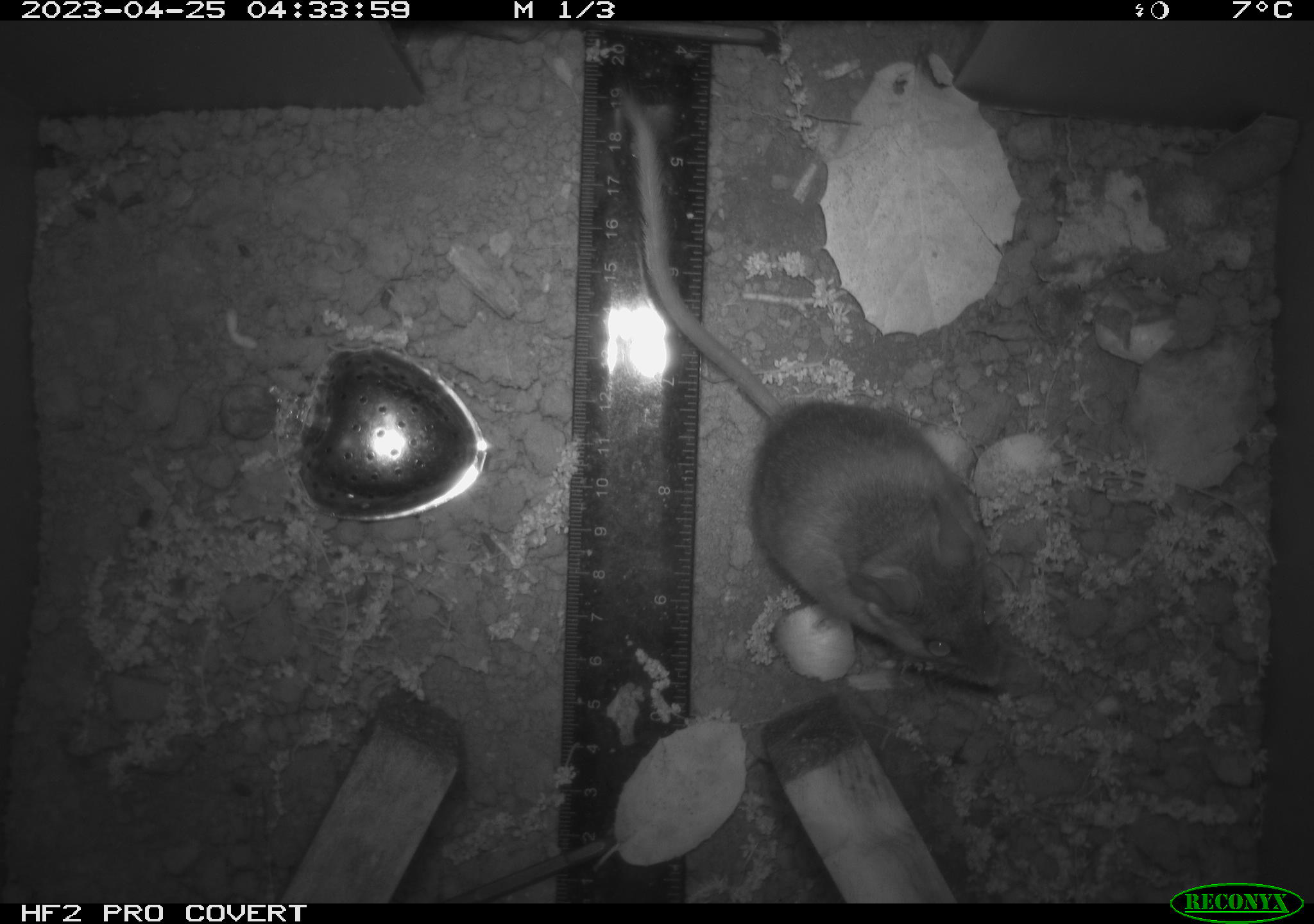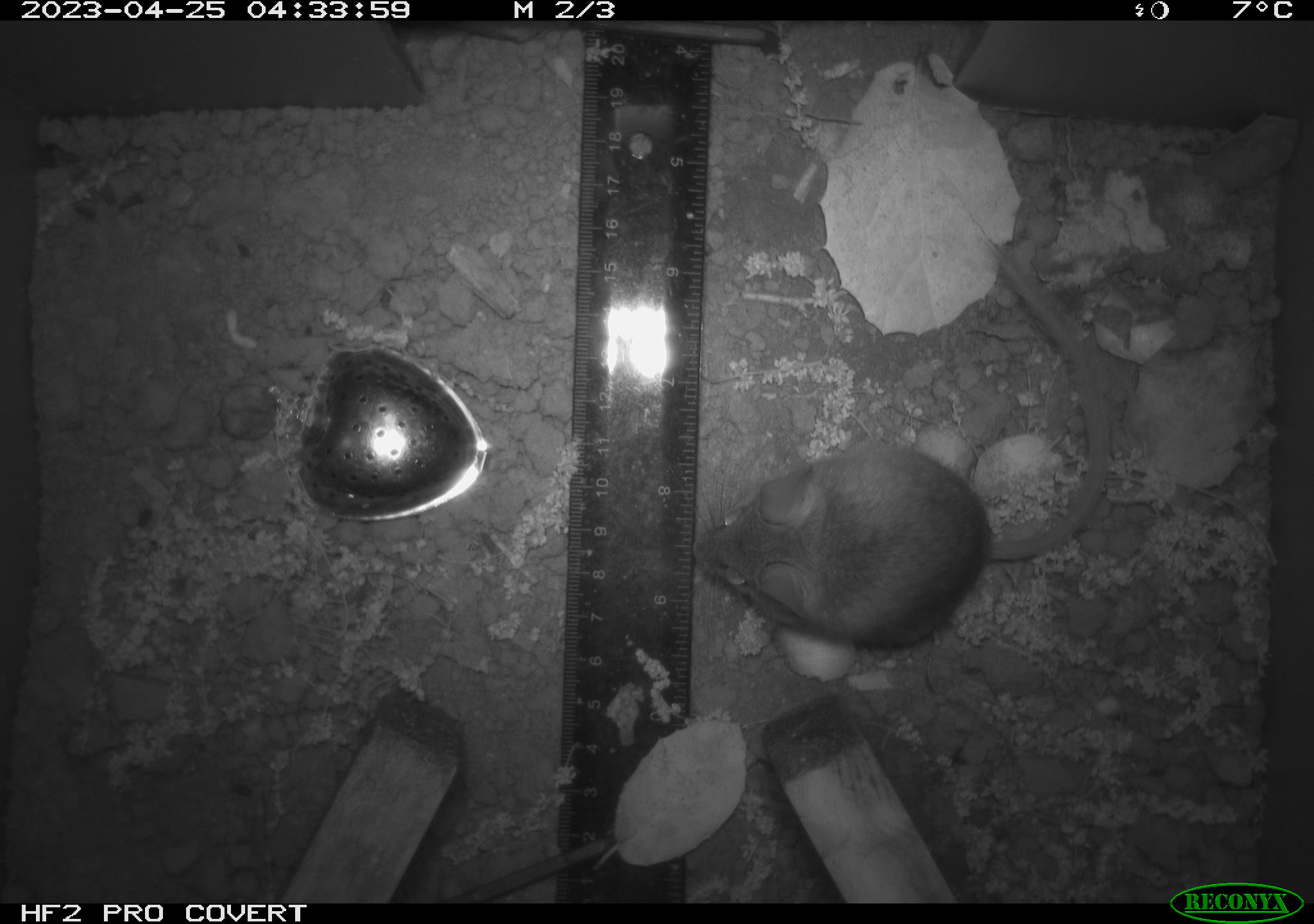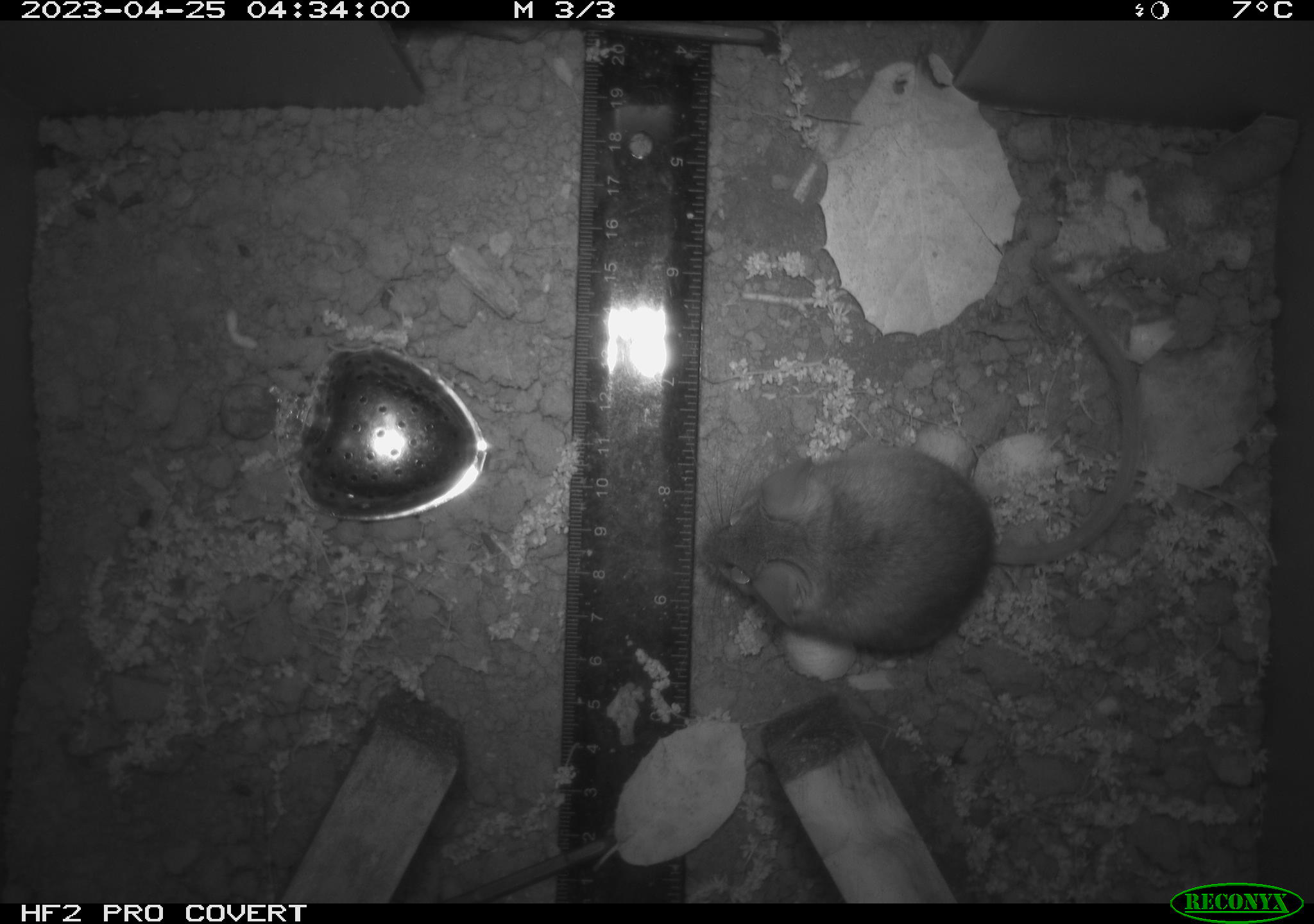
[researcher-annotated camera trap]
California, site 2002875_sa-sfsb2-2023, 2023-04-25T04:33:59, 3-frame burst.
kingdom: Animalia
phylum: Chordata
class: Mammalia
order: Rodentia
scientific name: Rodentia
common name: mouse species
Mouse species (Rodentia).